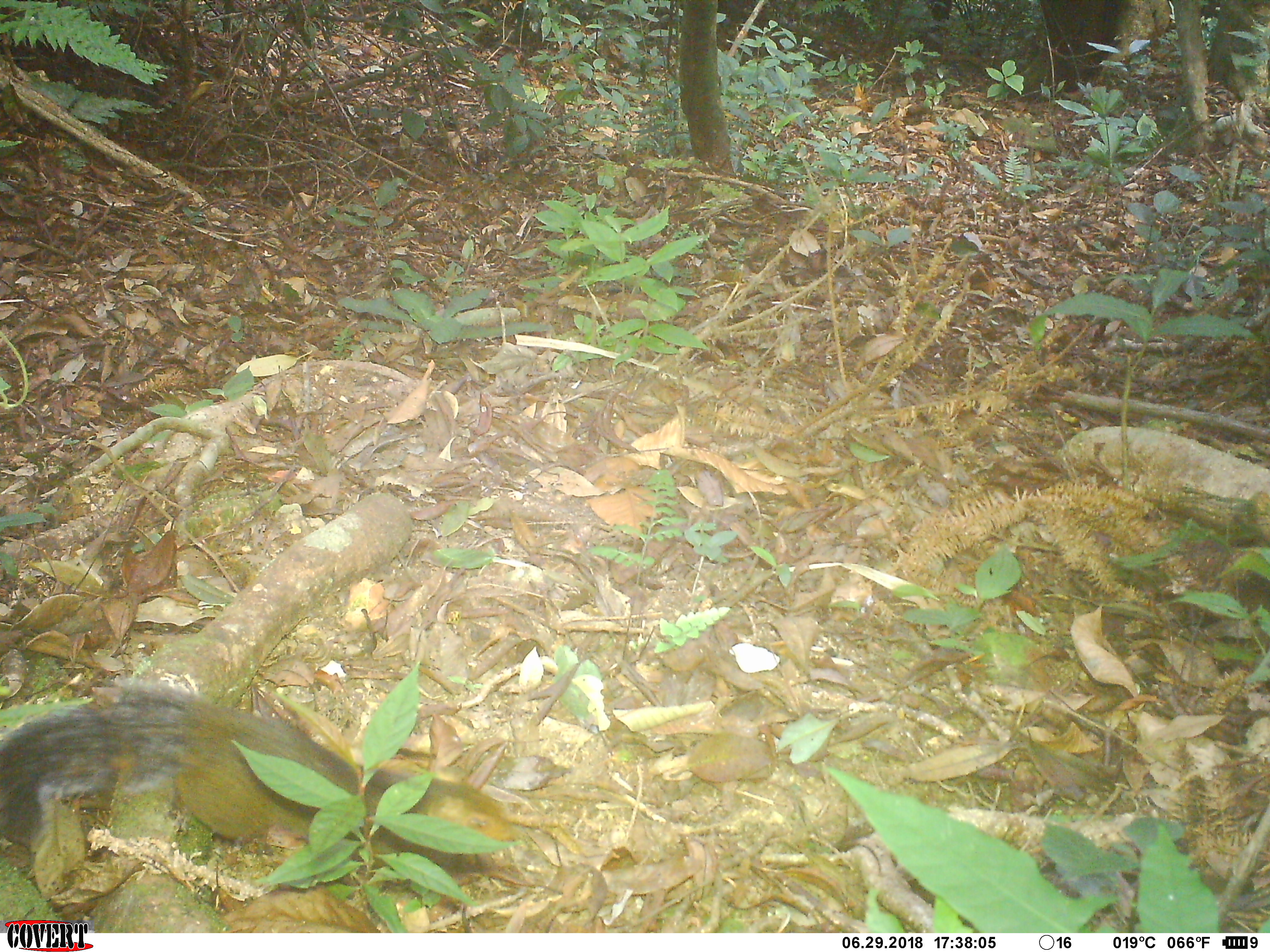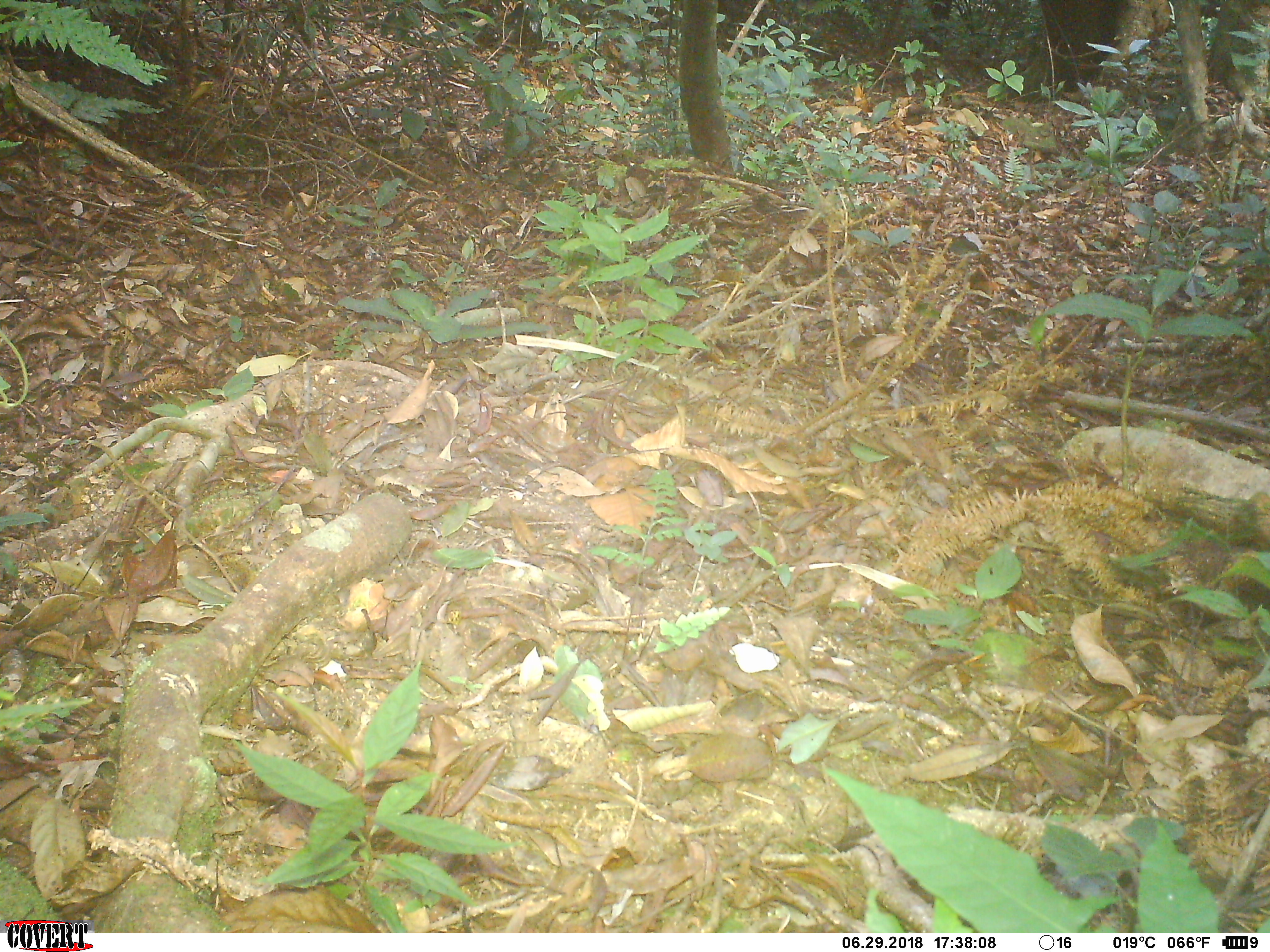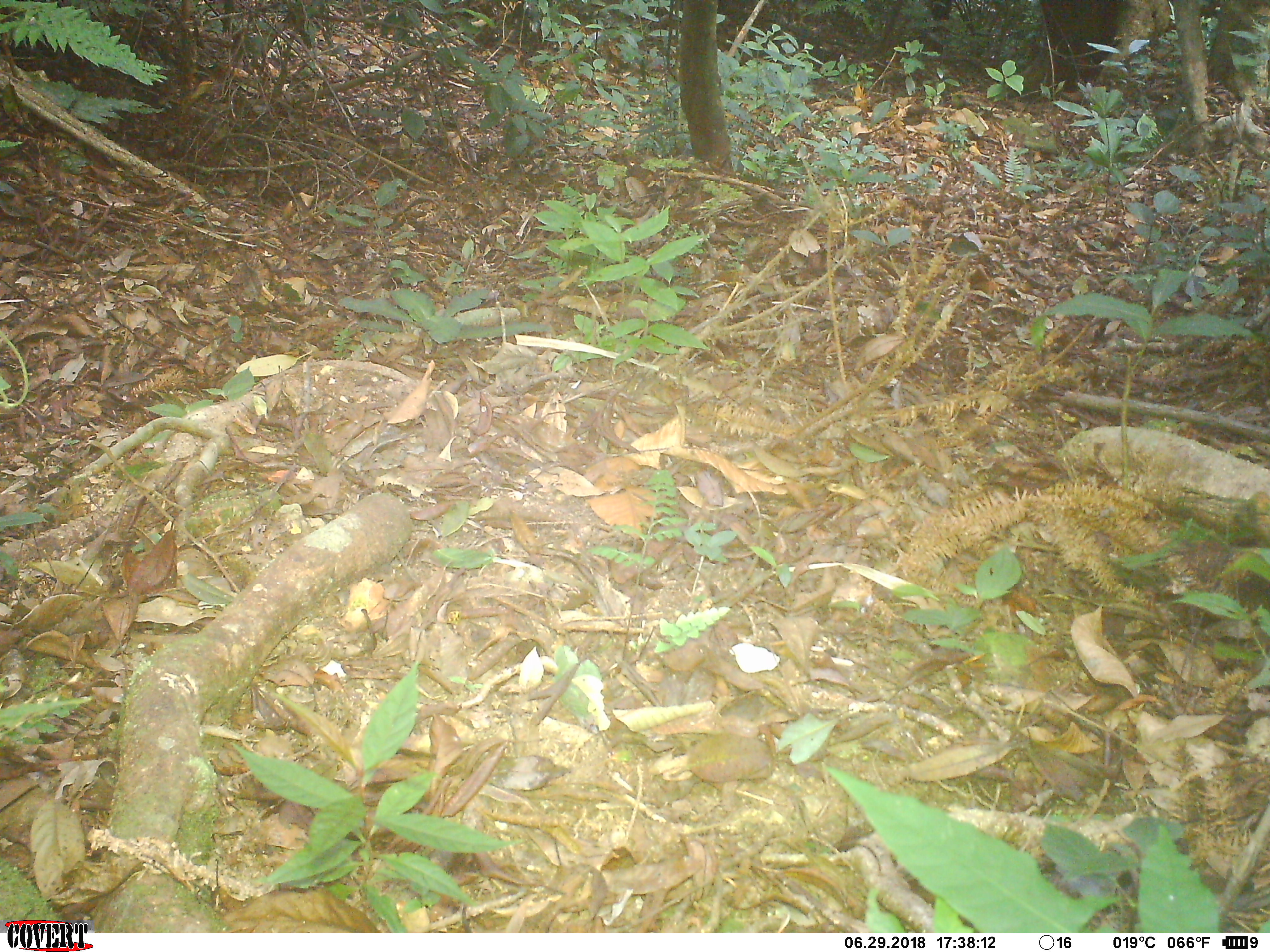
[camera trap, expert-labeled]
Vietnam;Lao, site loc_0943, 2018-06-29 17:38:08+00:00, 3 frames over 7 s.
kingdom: Animalia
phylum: Chordata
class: Mammalia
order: Rodentia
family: Sciuridae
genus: Dremomys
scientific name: Dremomys rufigenis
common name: red-cheeked squirrel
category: red cheeked squirrel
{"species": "red cheeked squirrel (red-cheeked squirrel) (Dremomys rufigenis)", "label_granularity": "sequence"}